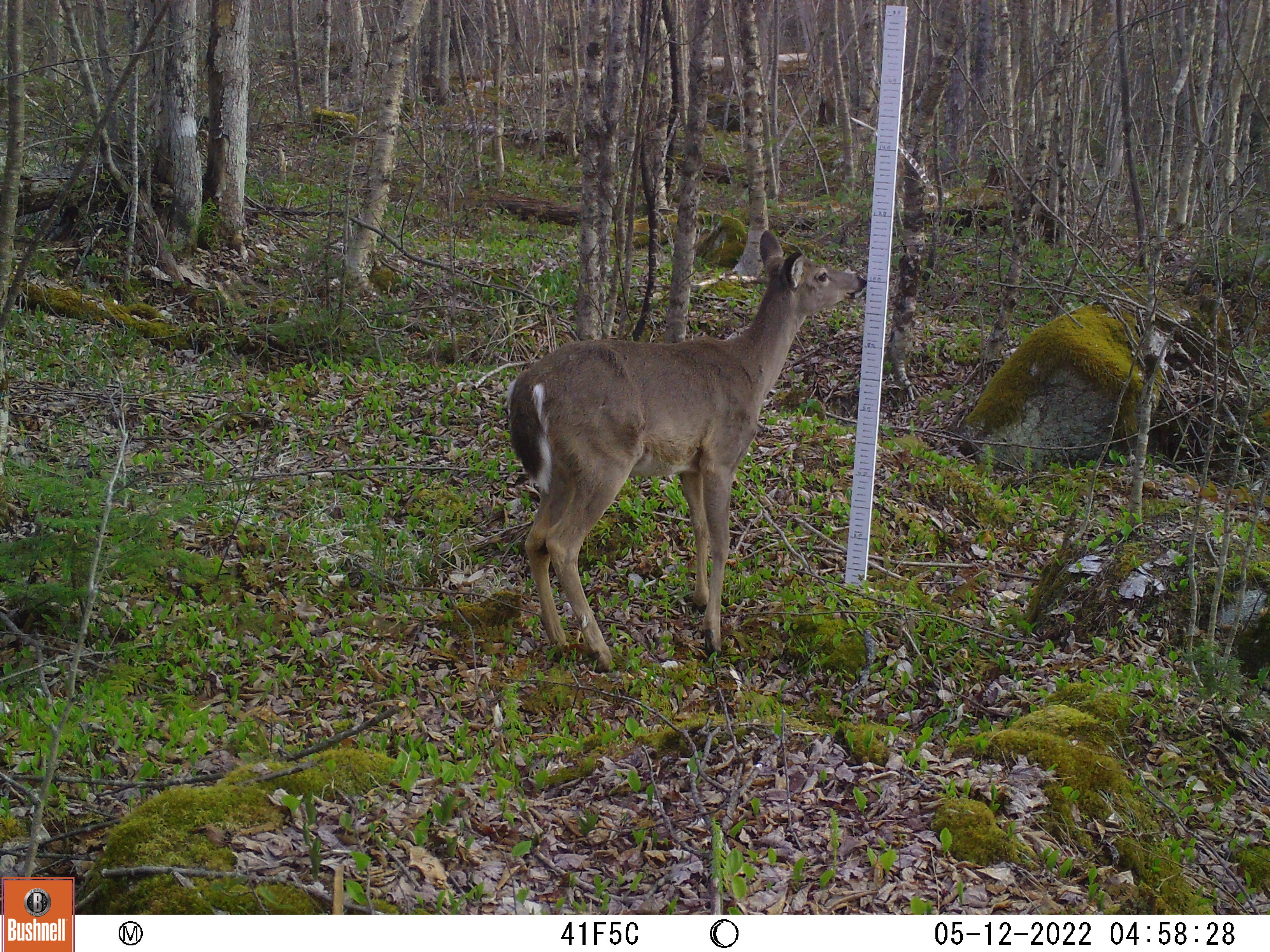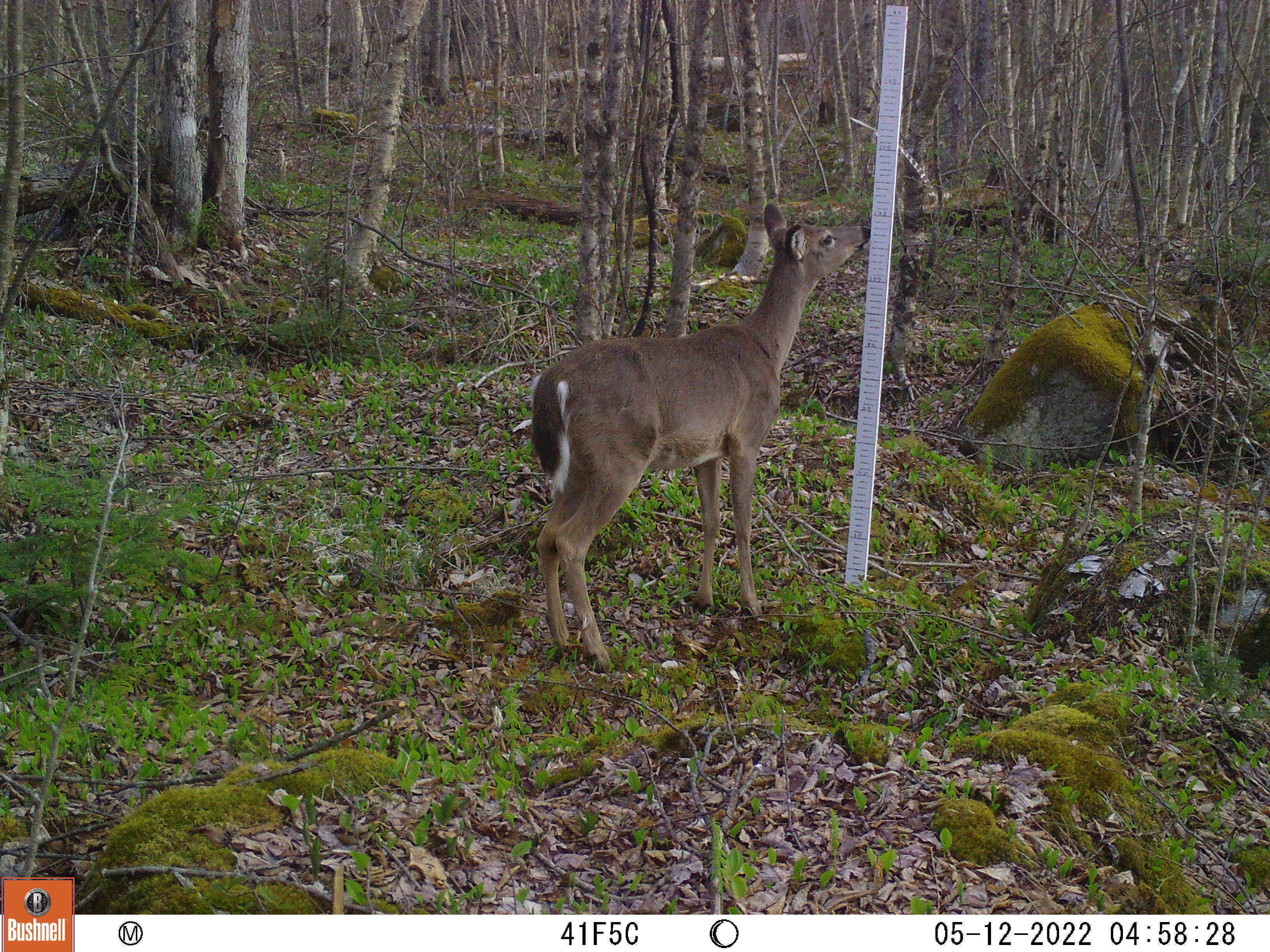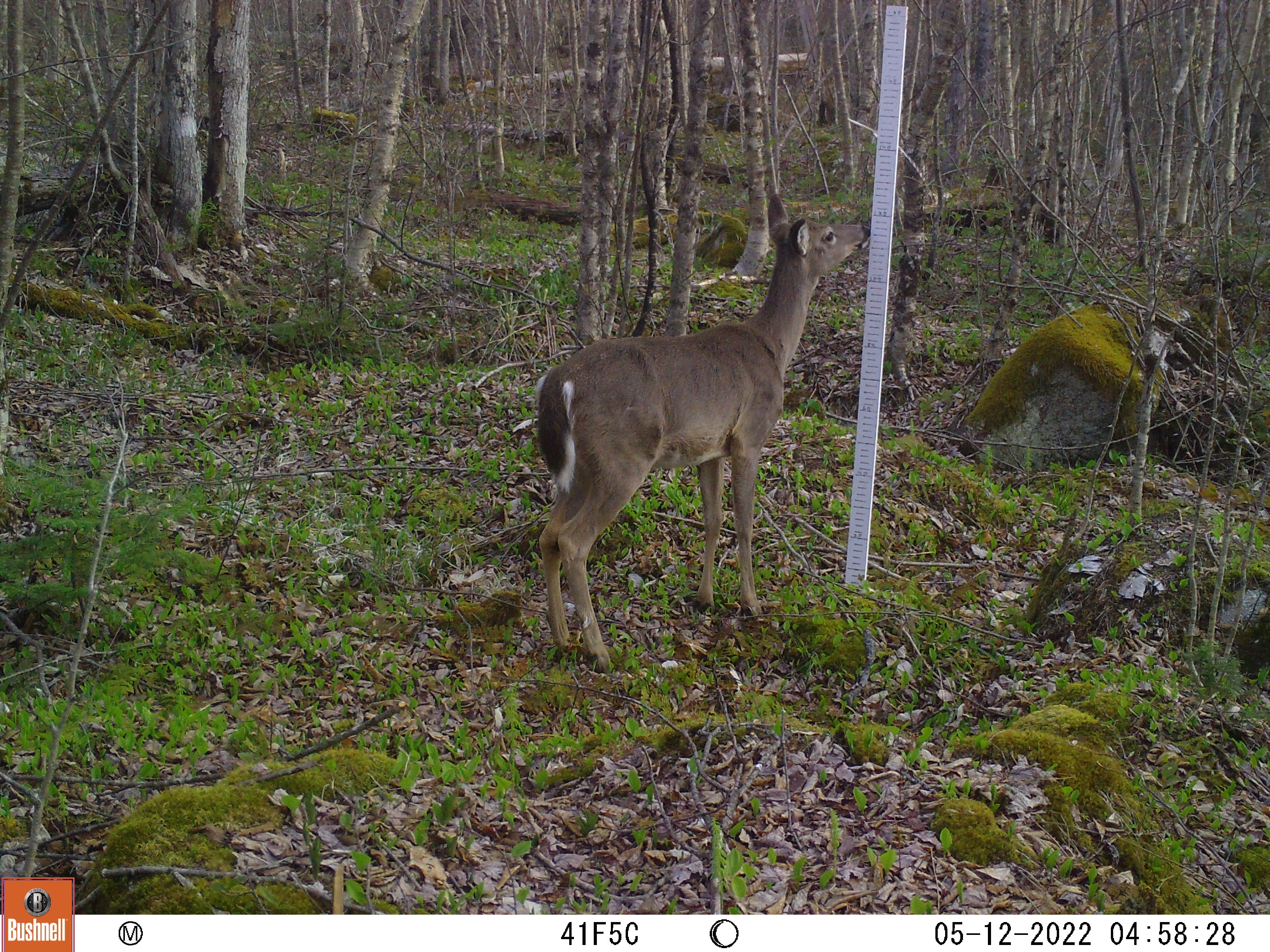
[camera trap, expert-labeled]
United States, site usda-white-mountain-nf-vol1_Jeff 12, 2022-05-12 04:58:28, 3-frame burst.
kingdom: Animalia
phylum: Chordata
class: Mammalia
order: Artiodactyla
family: Cervidae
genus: Odocoileus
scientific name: Odocoileus virginianus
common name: white-tailed deer